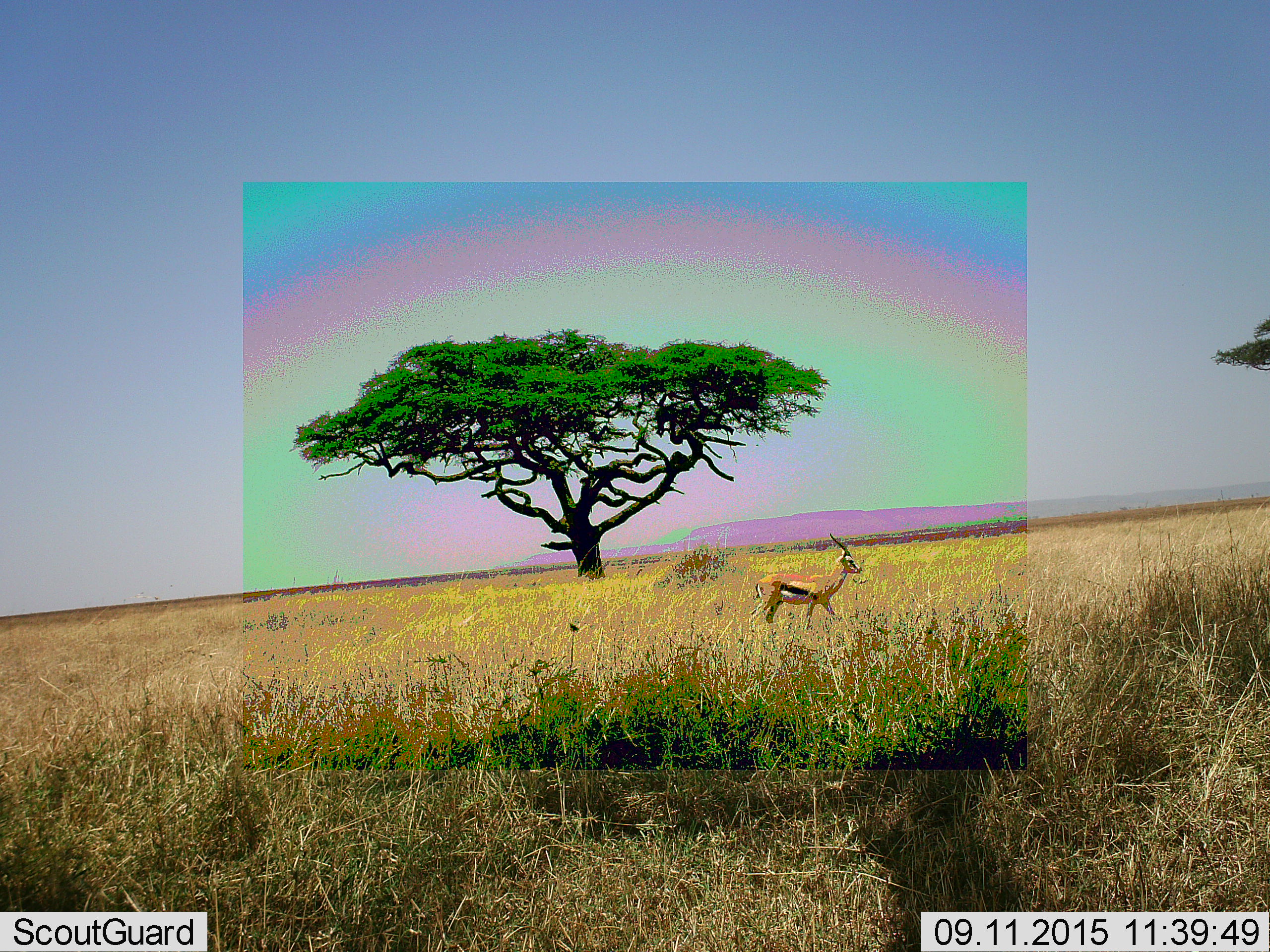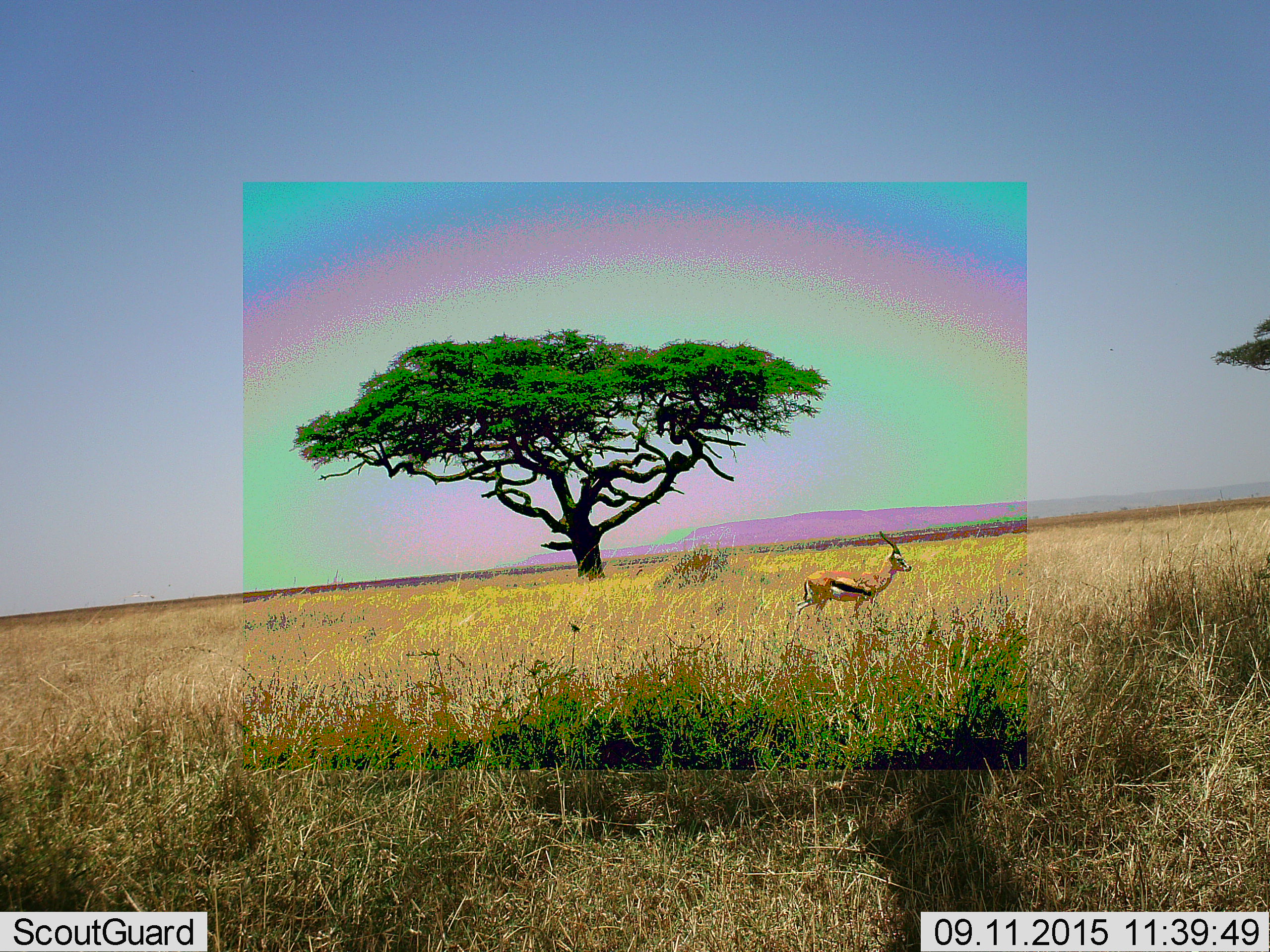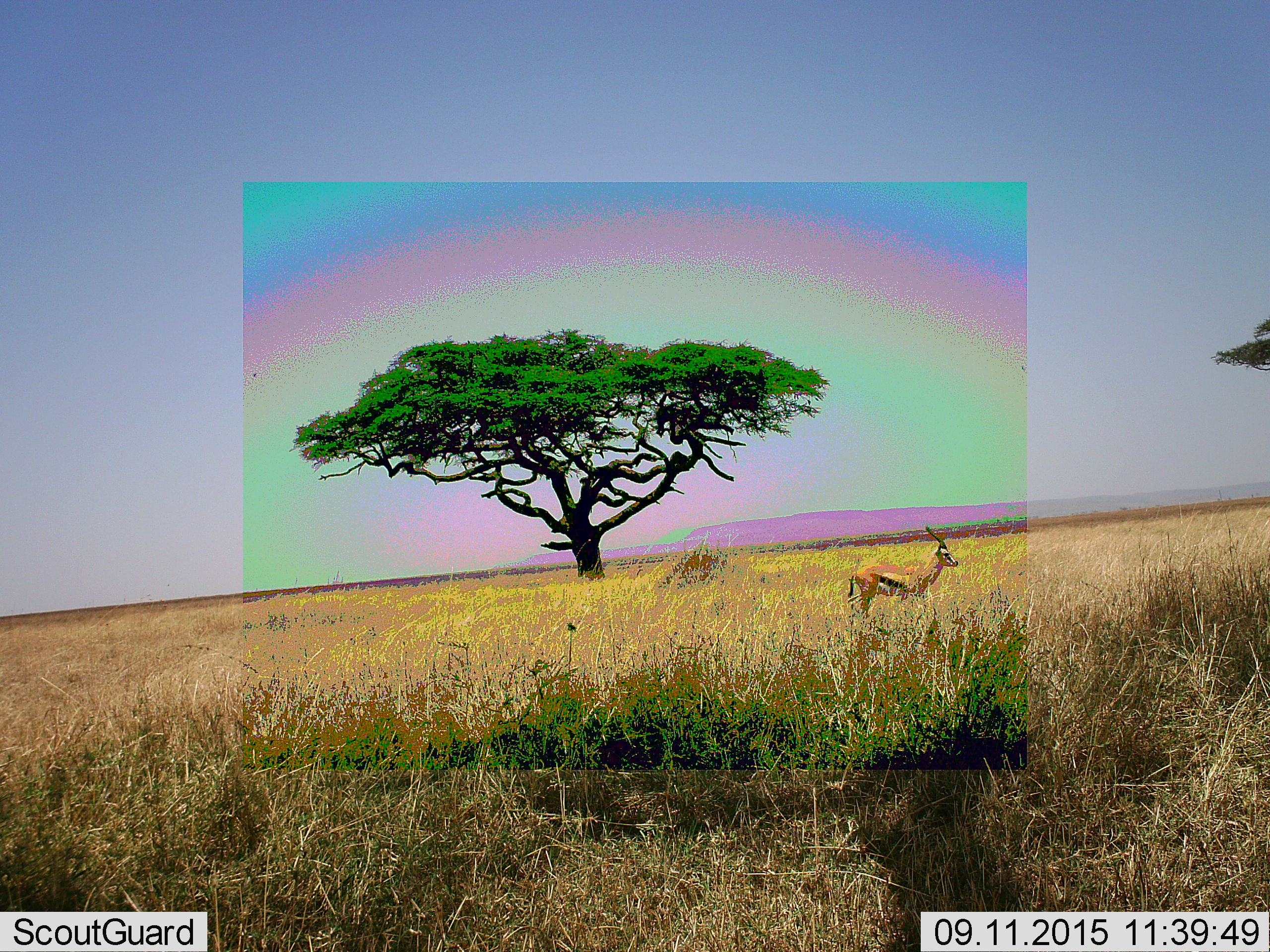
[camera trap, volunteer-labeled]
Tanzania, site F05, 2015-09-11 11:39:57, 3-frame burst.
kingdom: Animalia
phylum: Chordata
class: Mammalia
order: Artiodactyla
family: Bovidae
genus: Eudorcas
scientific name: Eudorcas thomsonii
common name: thomson's gazelle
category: gazellethomsons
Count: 1.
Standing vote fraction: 6%.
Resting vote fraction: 0%.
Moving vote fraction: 94%.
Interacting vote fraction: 0%.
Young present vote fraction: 0%.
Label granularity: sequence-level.